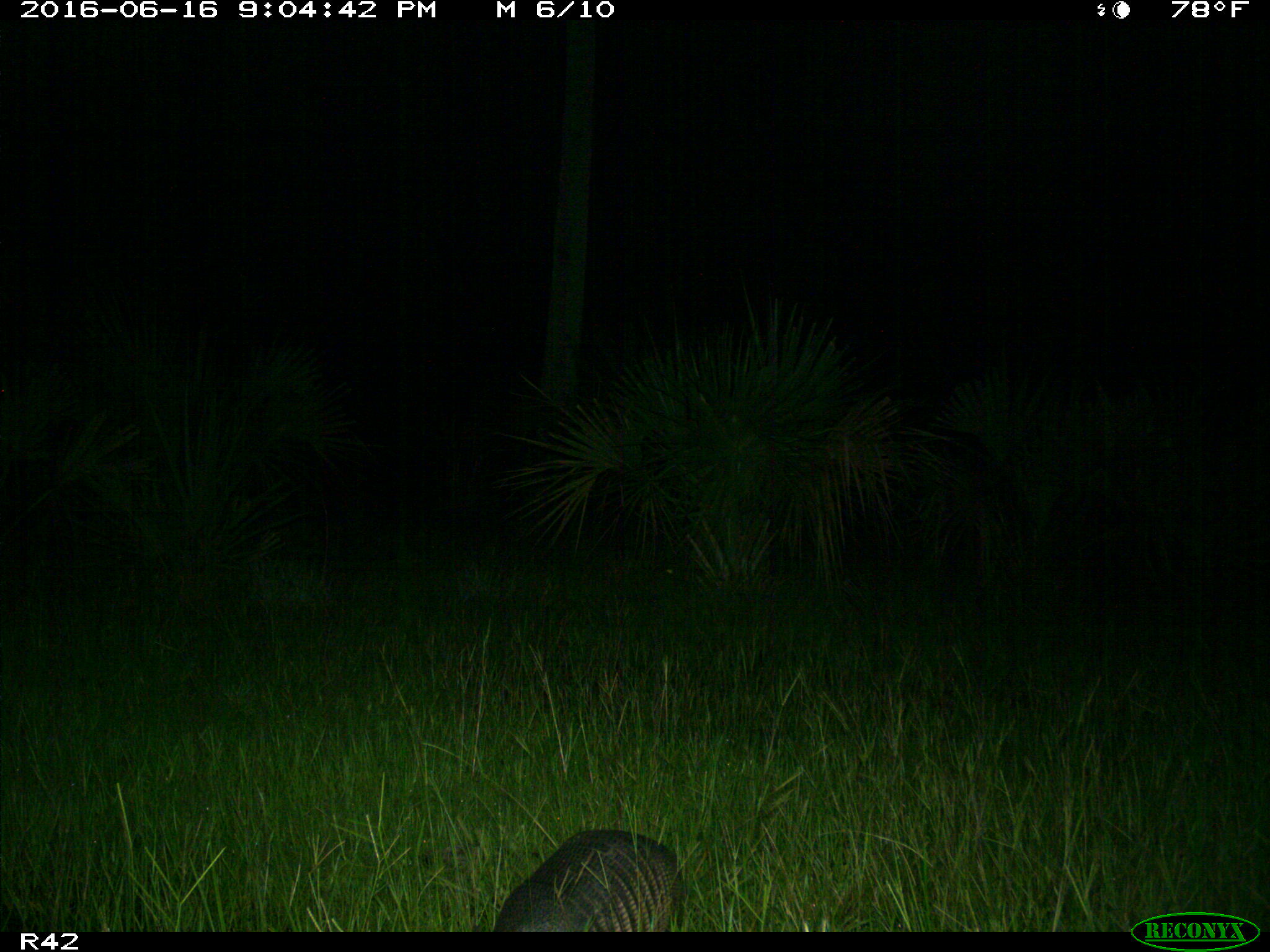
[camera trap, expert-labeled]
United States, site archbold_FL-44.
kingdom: Animalia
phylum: Chordata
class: Mammalia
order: Cingulata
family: Dasypodidae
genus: Dasypus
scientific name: Dasypus novemcinctus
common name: nine-banded armadillo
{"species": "Dasypus novemcinctus (nine-banded armadillo)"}